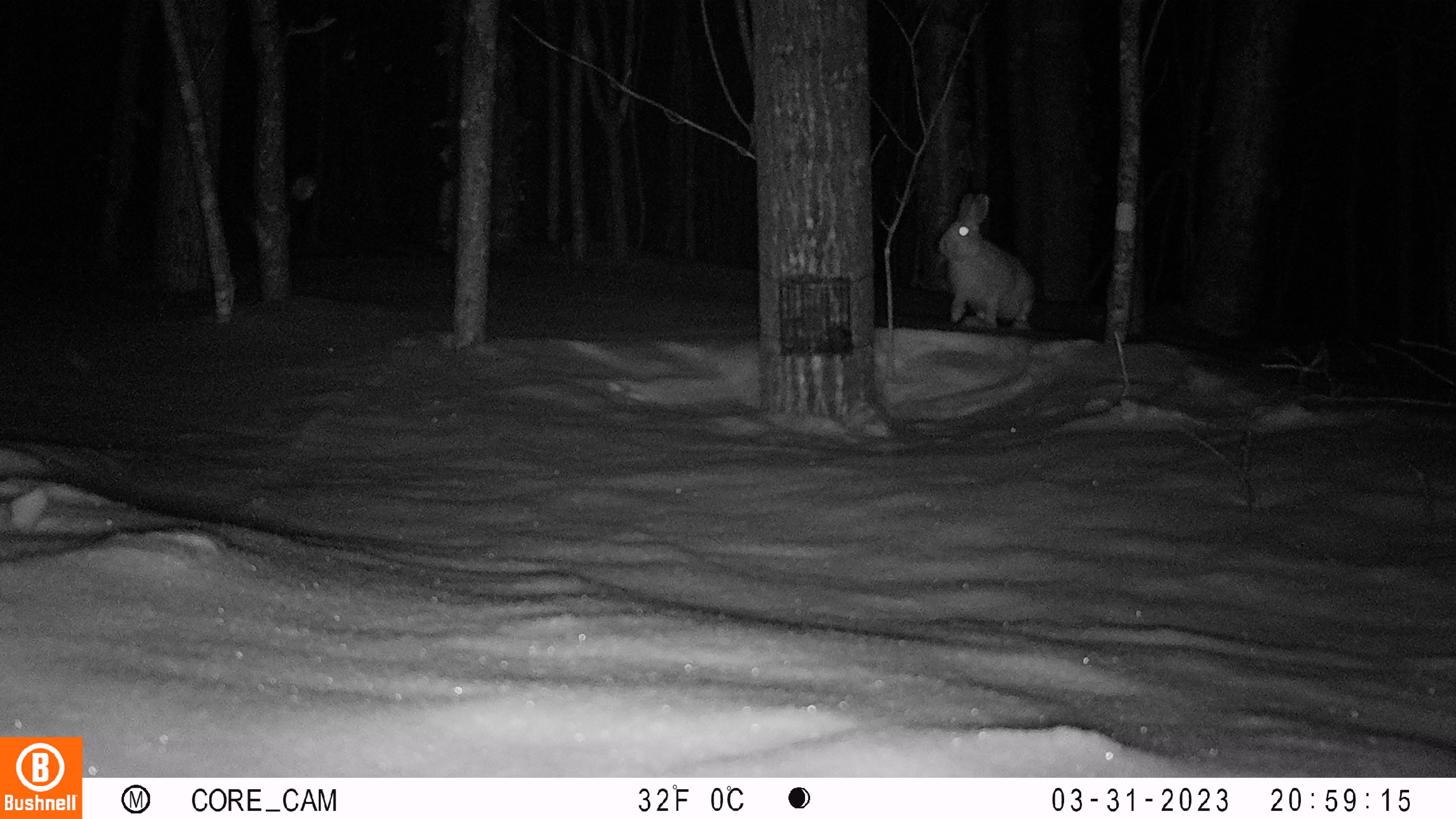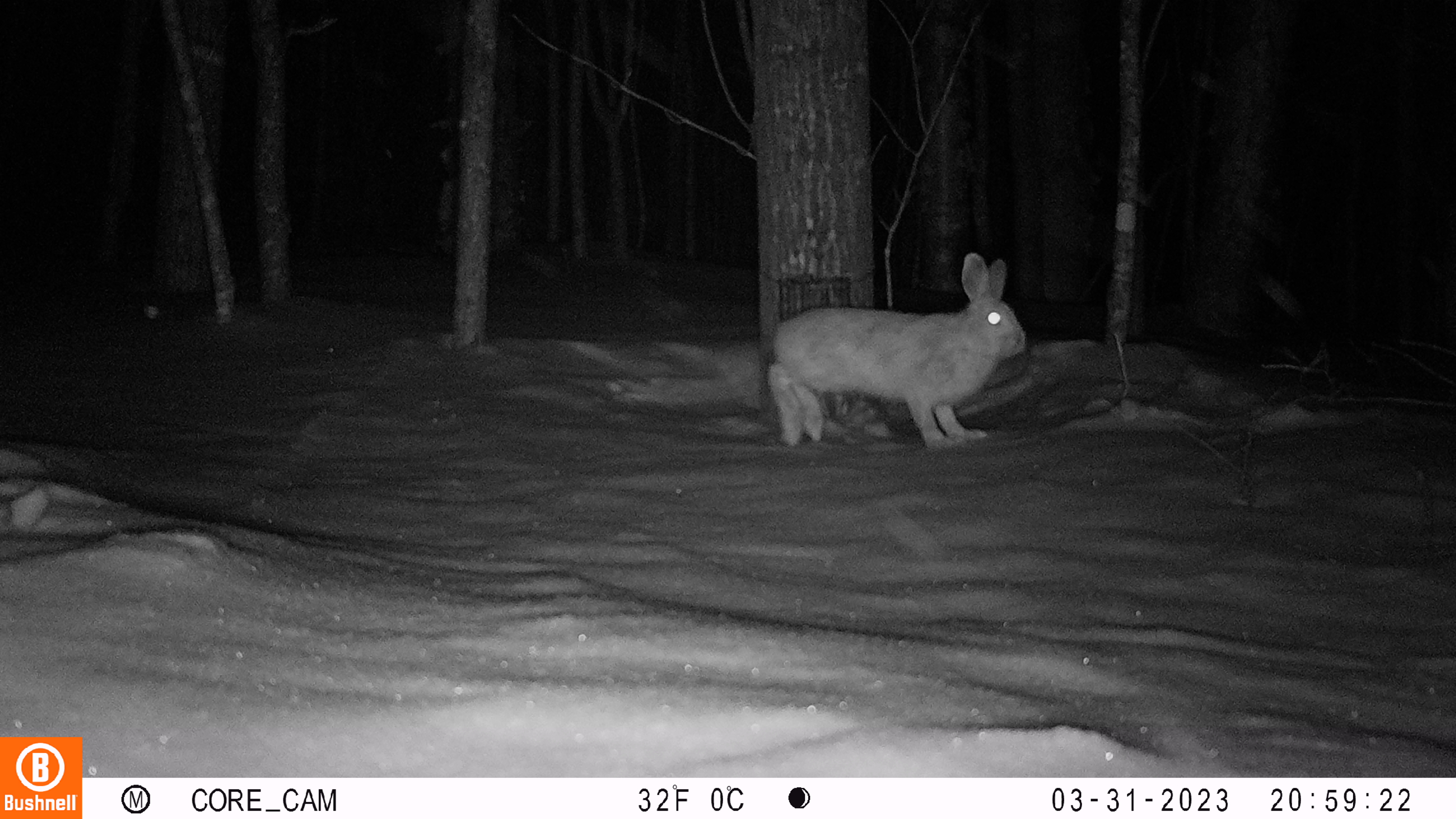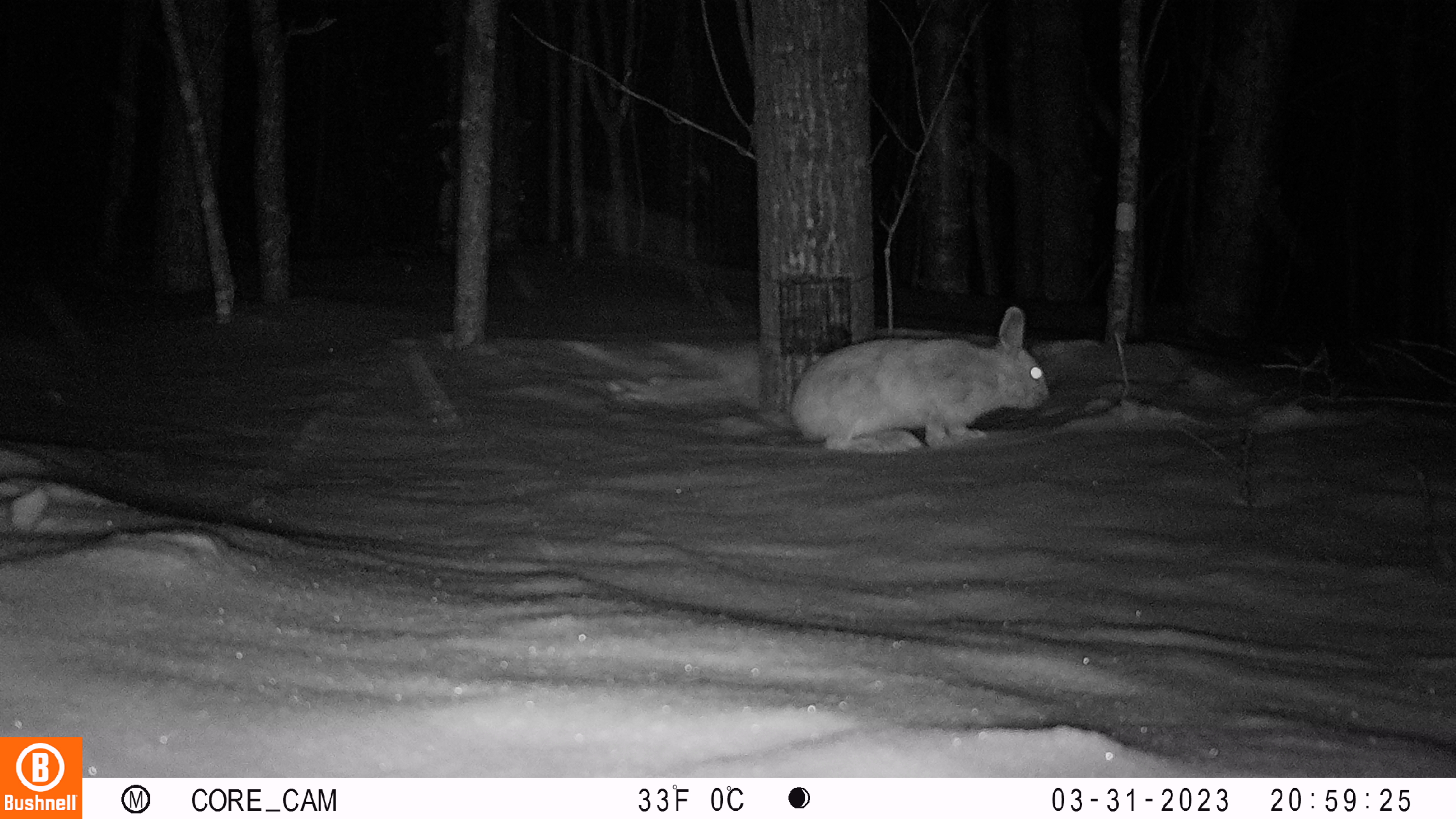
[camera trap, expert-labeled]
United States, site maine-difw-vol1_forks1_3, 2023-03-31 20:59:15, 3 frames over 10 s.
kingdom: Animalia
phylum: Chordata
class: Mammalia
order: Lagomorpha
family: Leporidae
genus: Lepus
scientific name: Lepus americanus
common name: snowshoe hare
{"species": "snowshoe hare (Lepus americanus)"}